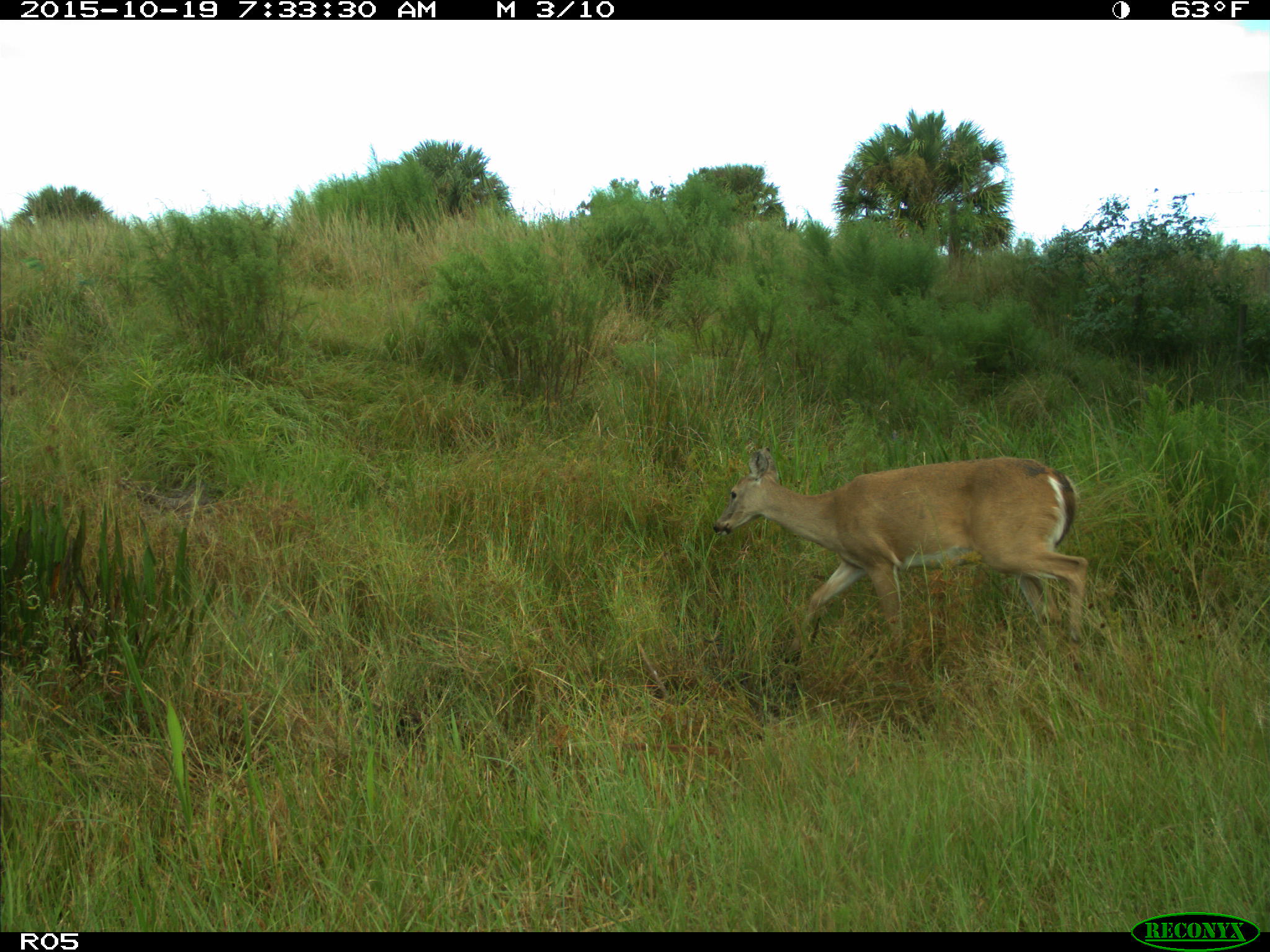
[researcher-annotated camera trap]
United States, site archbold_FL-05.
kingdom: Animalia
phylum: Chordata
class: Mammalia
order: Artiodactyla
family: Cervidae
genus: Odocoileus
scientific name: Odocoileus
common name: deer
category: unidentified deer